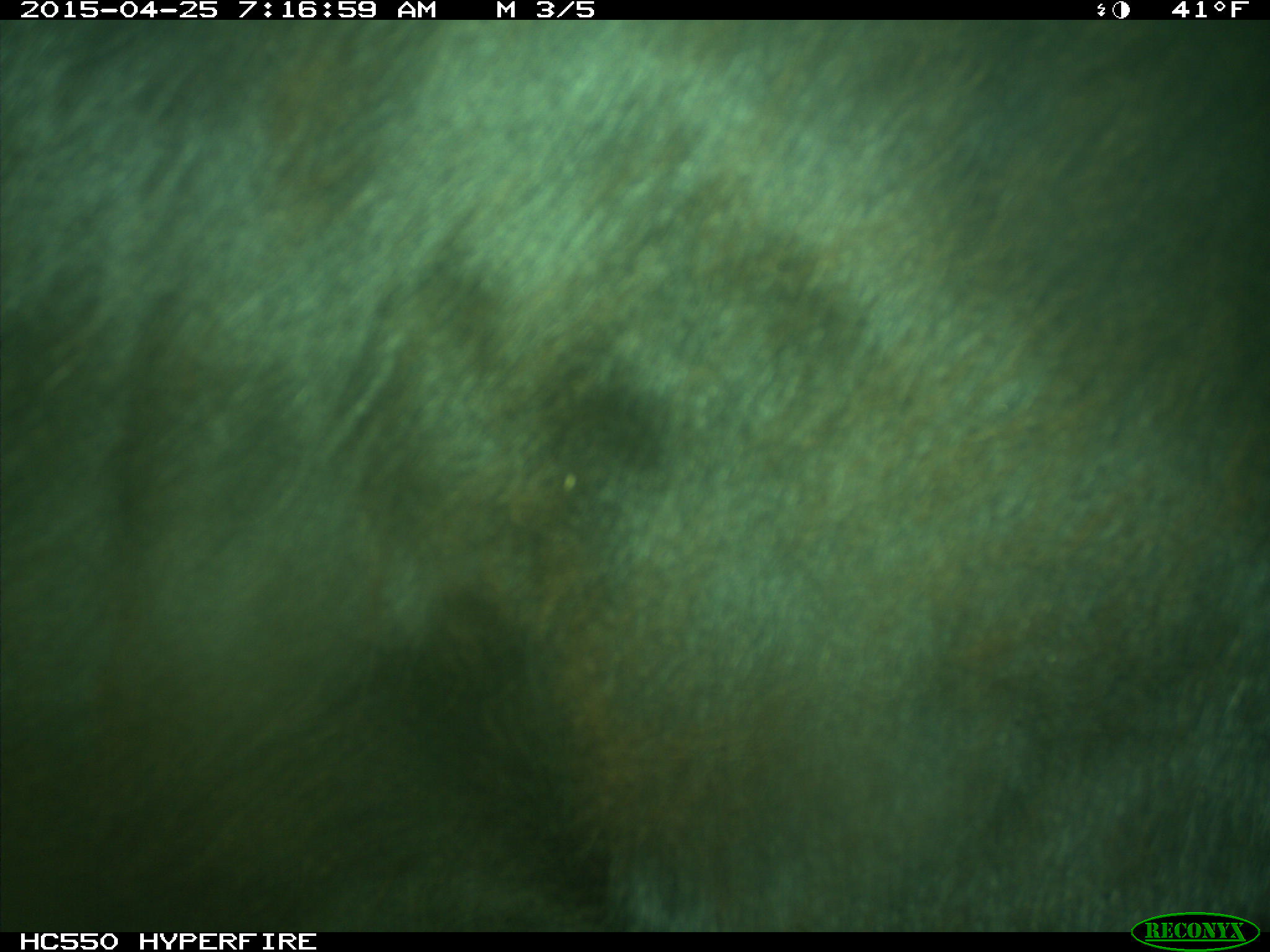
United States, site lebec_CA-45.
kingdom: Animalia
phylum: Chordata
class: Mammalia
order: Artiodactyla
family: Bovidae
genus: Bos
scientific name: Bos taurus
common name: domestic cow